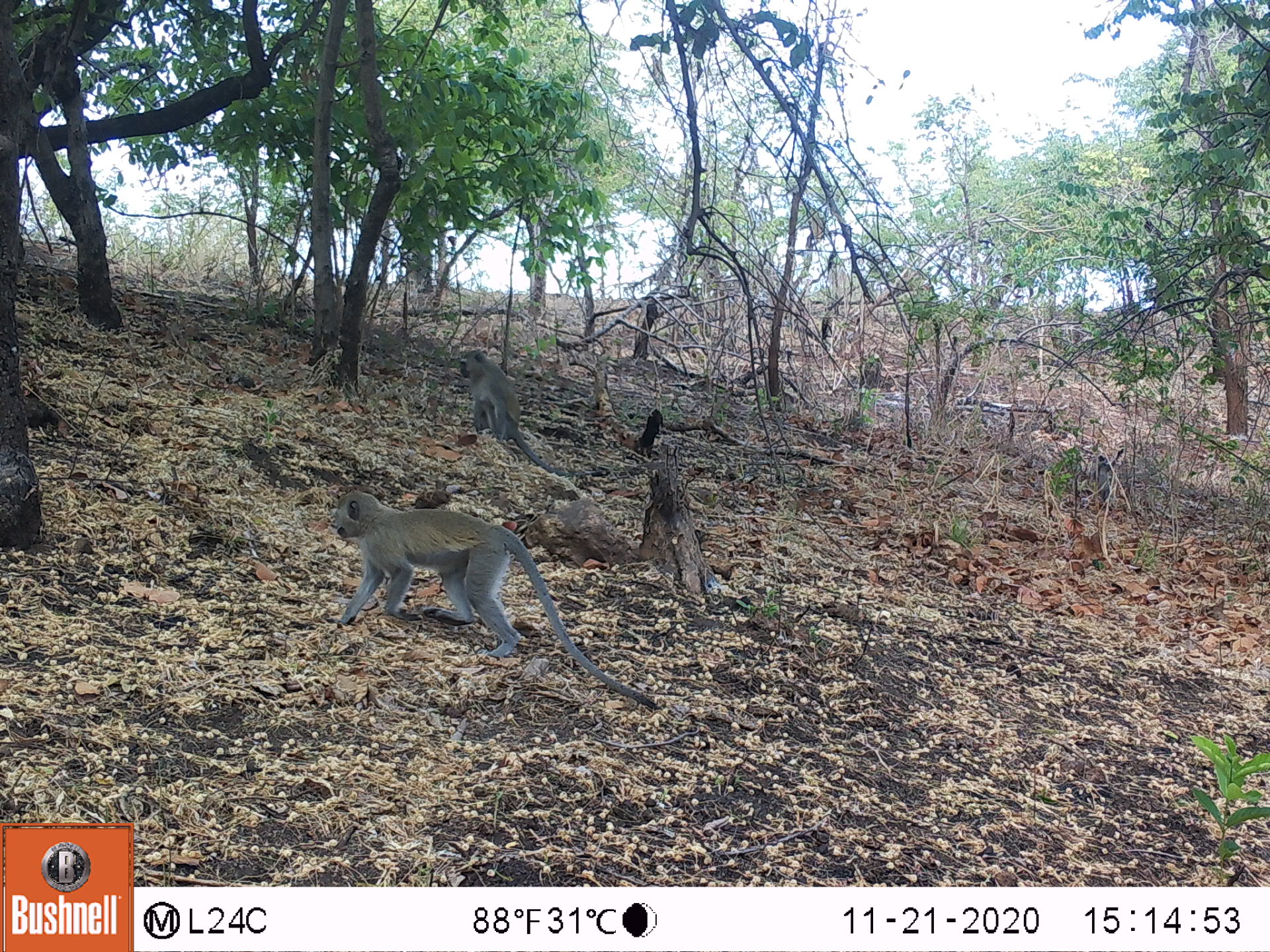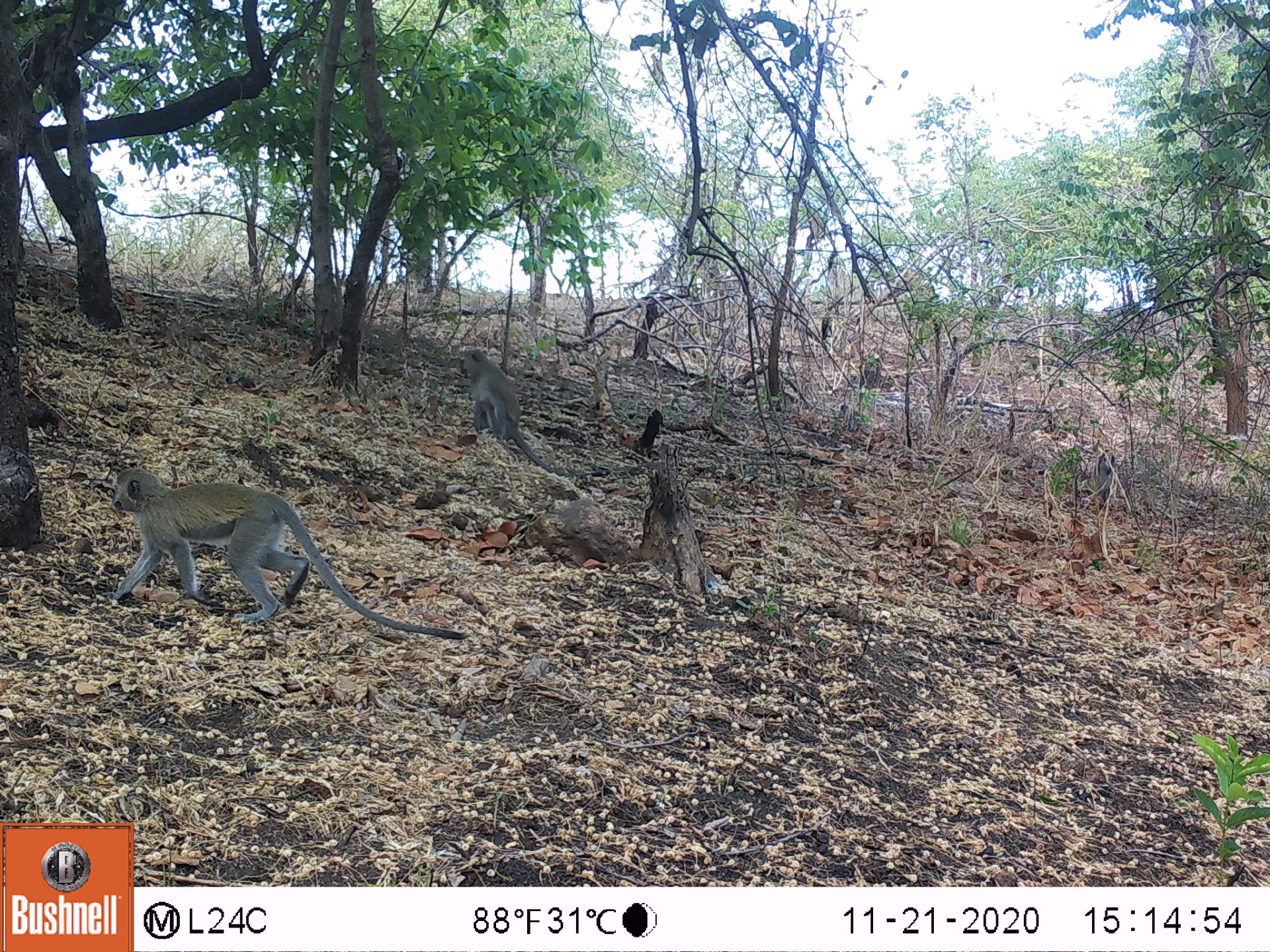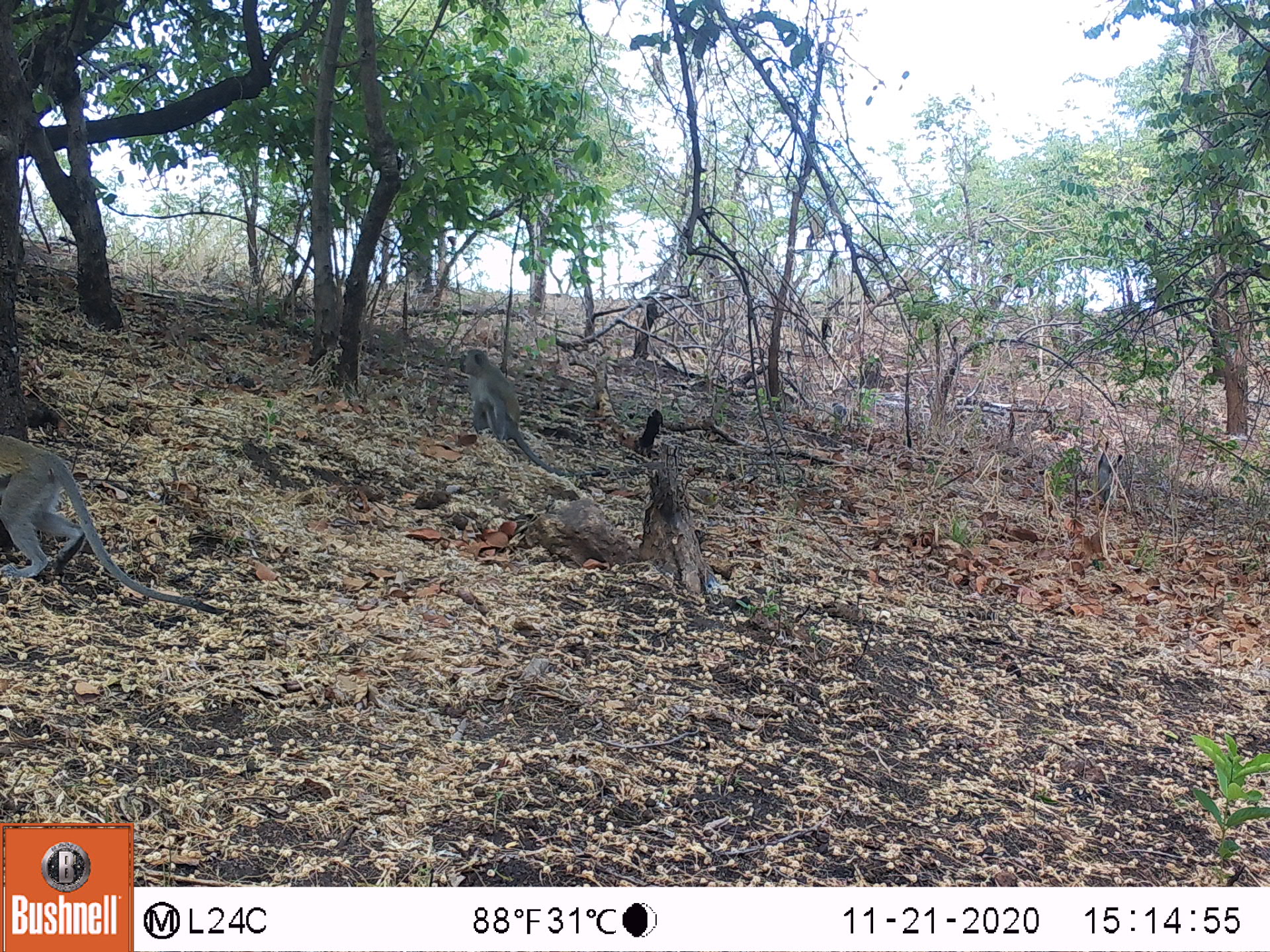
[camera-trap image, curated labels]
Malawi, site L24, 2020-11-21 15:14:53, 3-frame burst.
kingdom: Animalia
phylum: Chordata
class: Mammalia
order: Primates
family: Cercopithecidae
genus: Chlorocebus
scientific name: Chlorocebus pygerythrus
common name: vervet monkey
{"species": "vervet monkey (Chlorocebus pygerythrus)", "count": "3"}